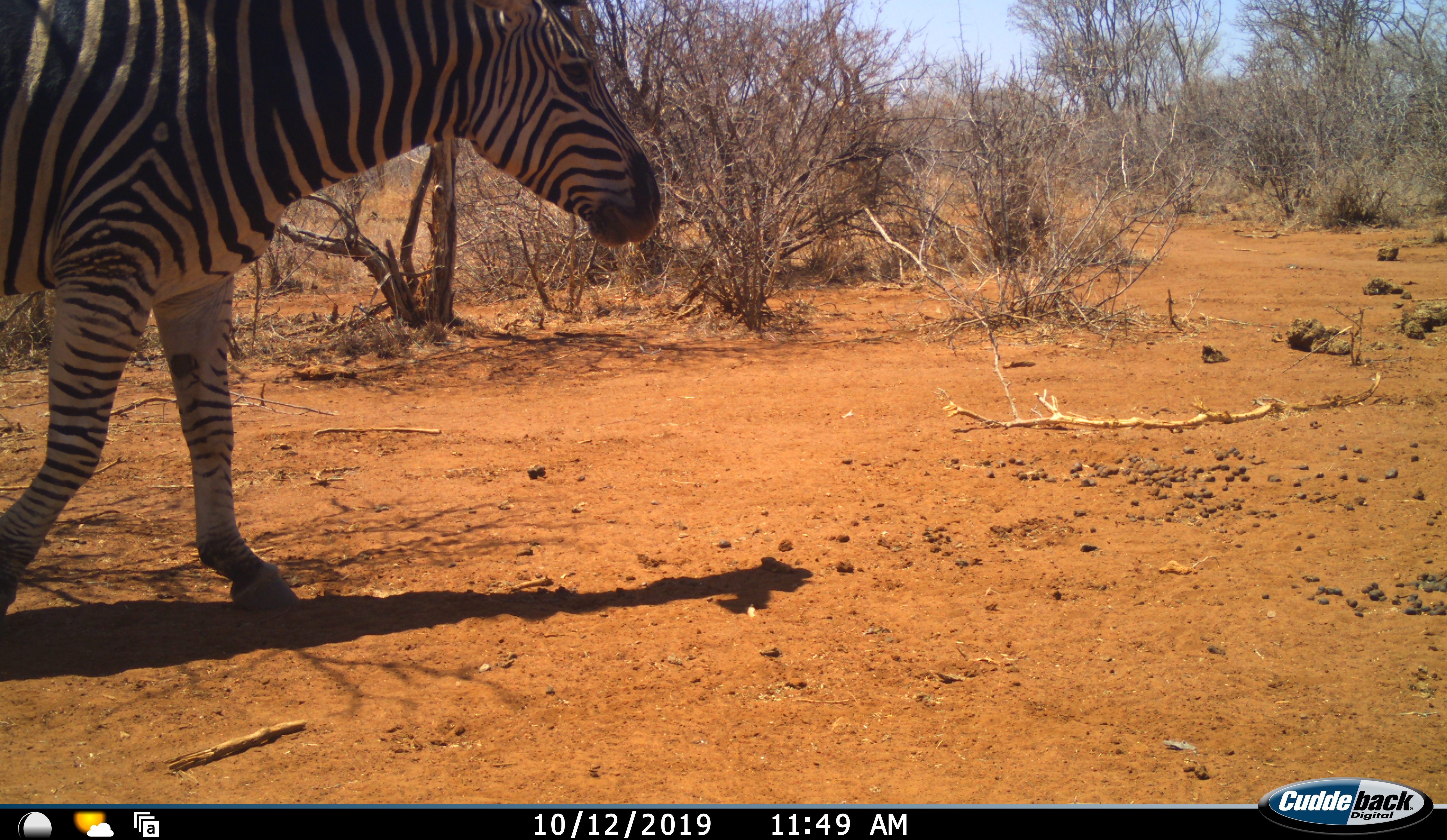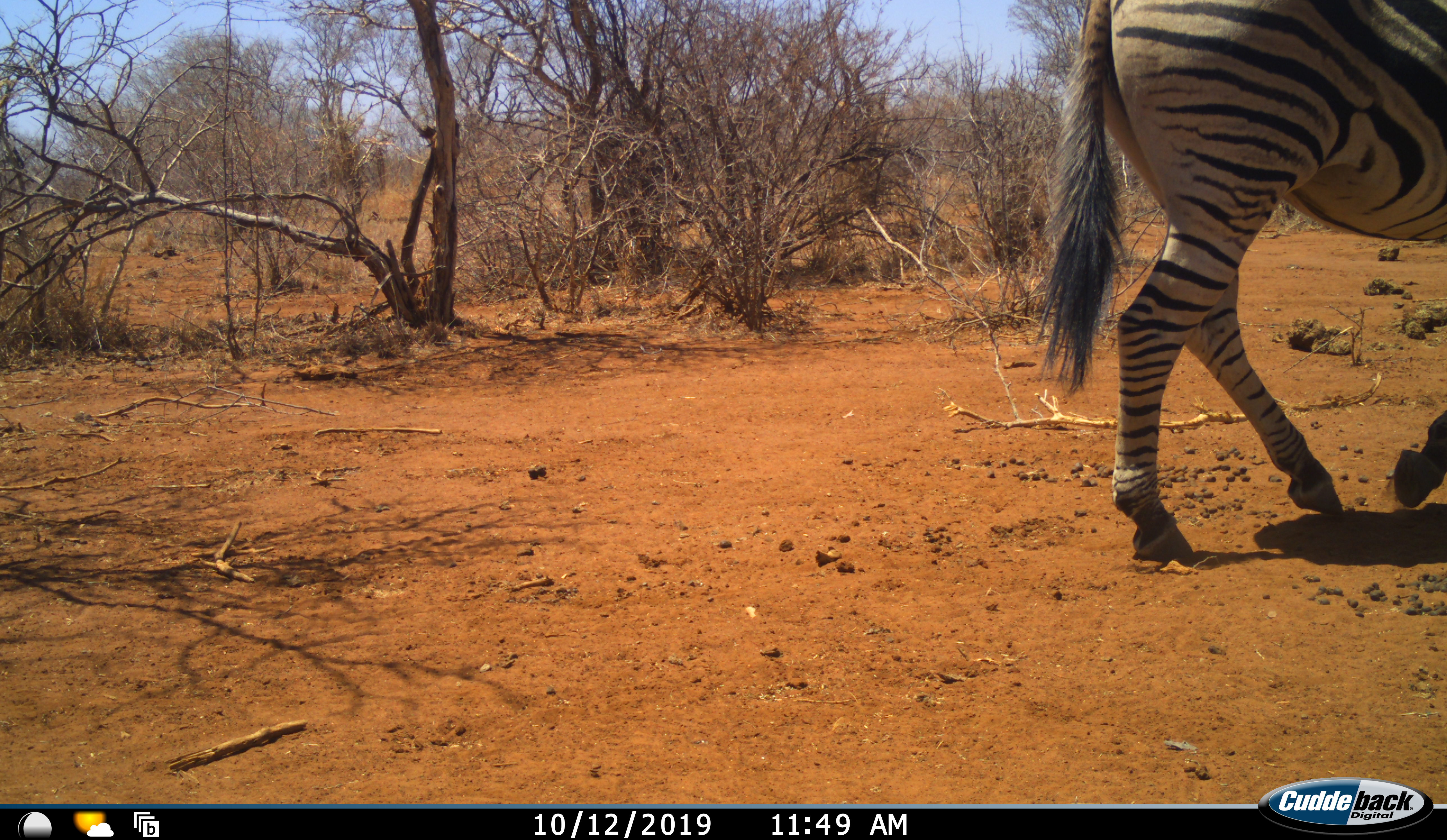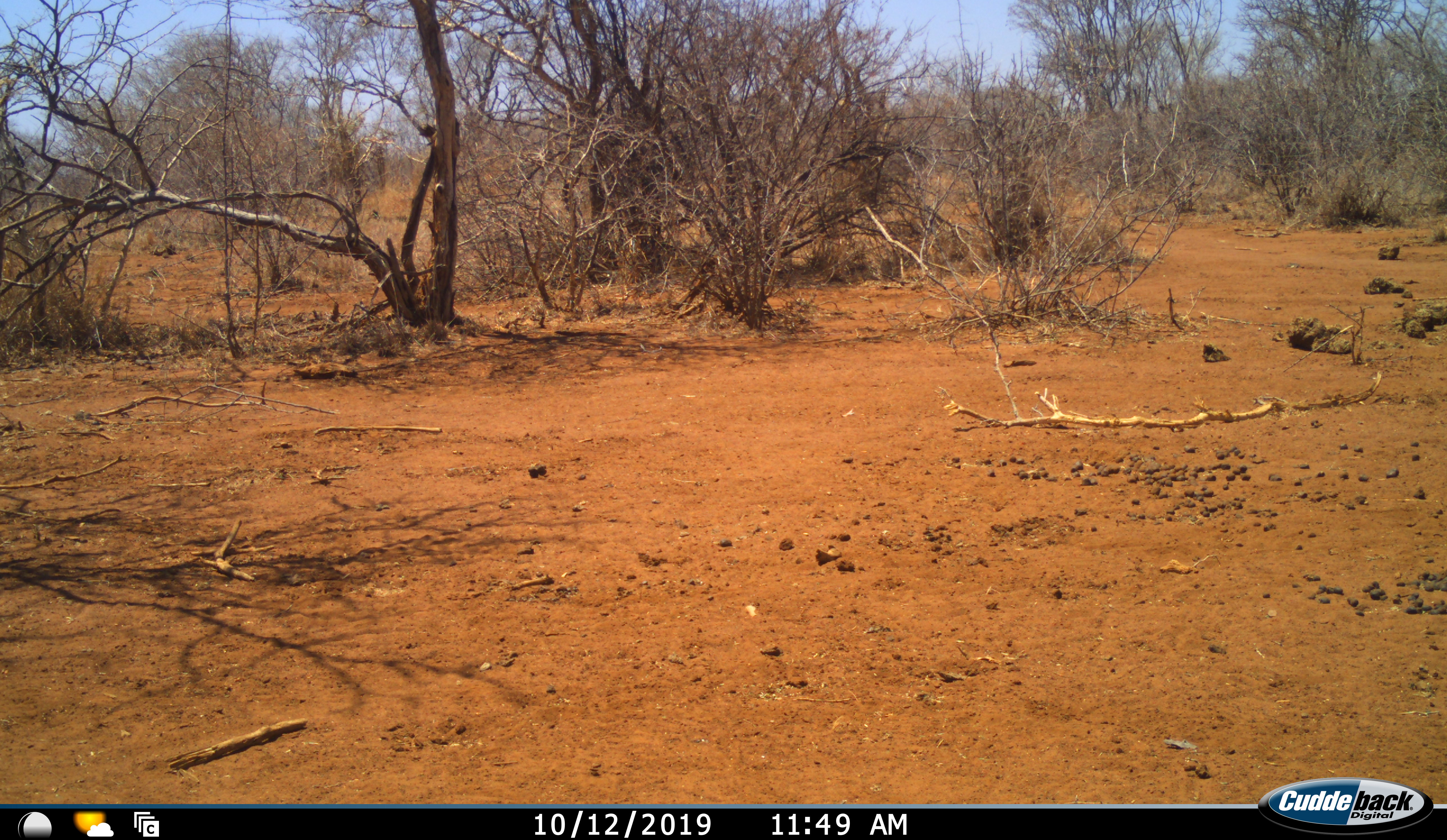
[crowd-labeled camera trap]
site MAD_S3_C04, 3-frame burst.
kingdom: Animalia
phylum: Chordata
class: Mammalia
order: Perissodactyla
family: Equidae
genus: Equus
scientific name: Equus quagga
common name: plains zebra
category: zebraplains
Zebraplains (plains zebra) (Equus quagga), count 1. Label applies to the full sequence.